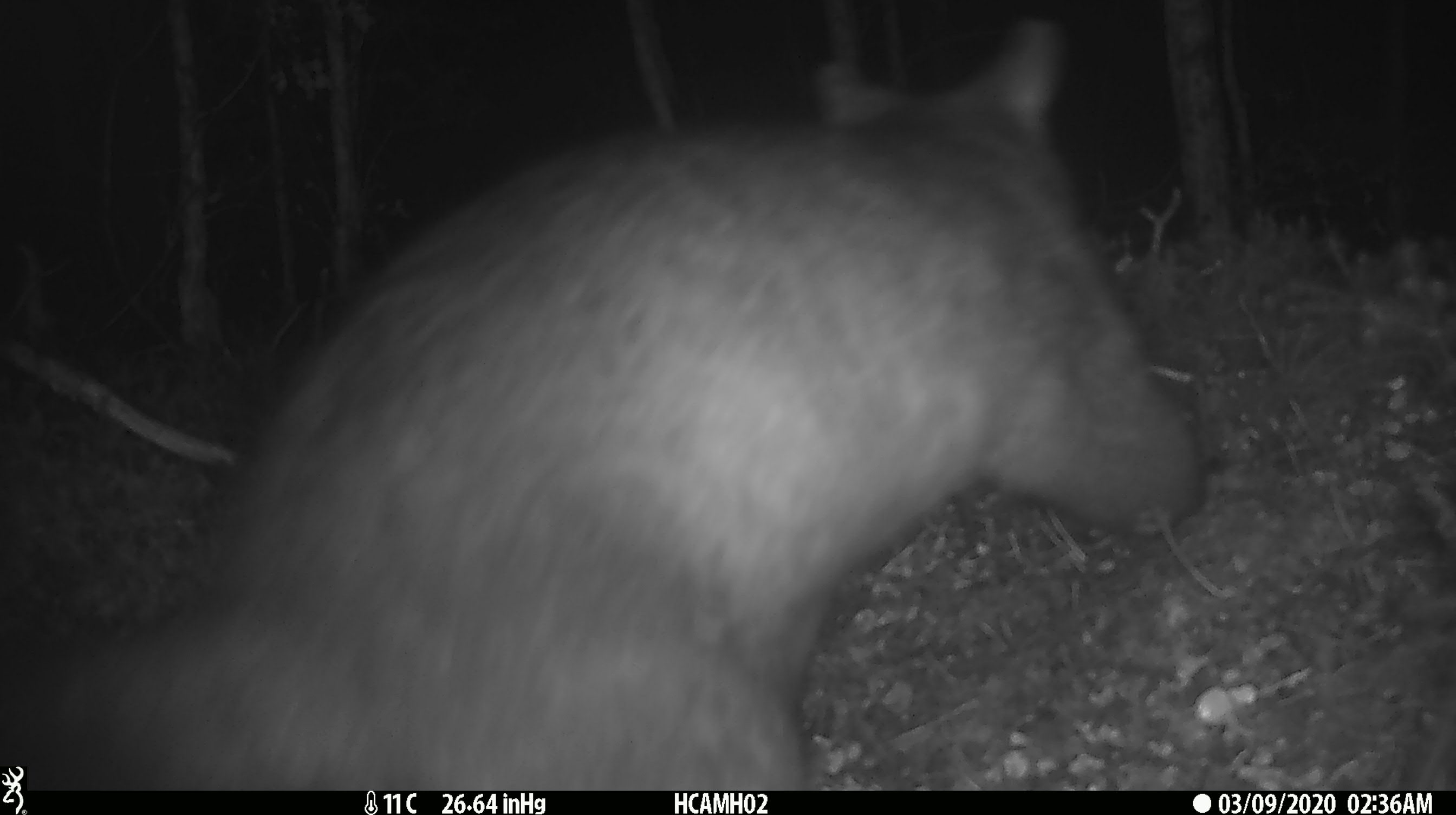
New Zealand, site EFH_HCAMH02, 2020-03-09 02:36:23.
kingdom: Animalia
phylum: Chordata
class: Mammalia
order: Diprotodontia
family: Phalangeridae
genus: Trichosurus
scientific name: Trichosurus vulpecula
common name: common brushtail possum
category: possum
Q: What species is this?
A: Possum (common brushtail possum) (Trichosurus vulpecula).